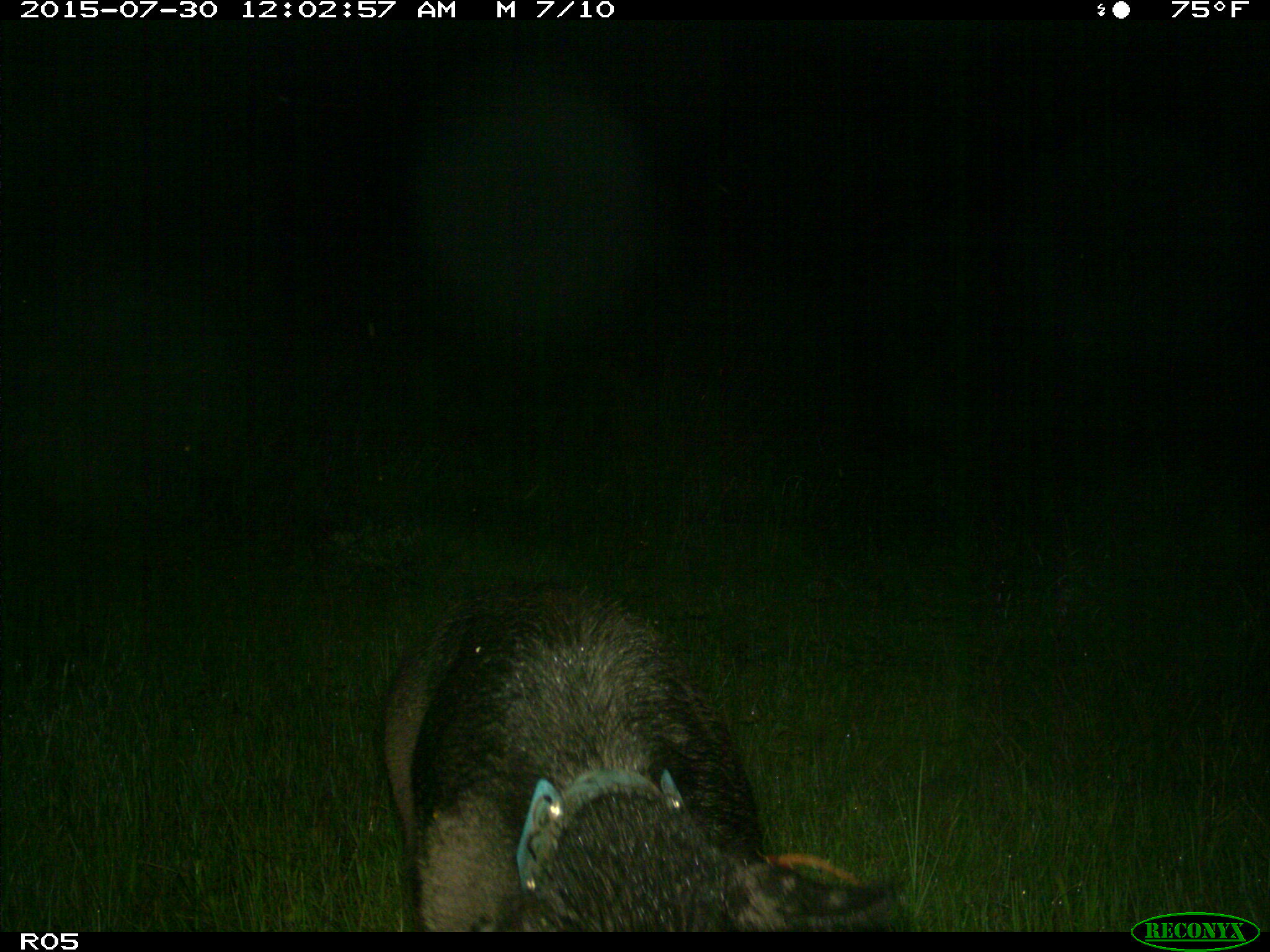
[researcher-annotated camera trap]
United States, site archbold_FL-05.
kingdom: Animalia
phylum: Chordata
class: Mammalia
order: Artiodactyla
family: Suidae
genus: Sus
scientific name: Sus scrofa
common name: wild boar